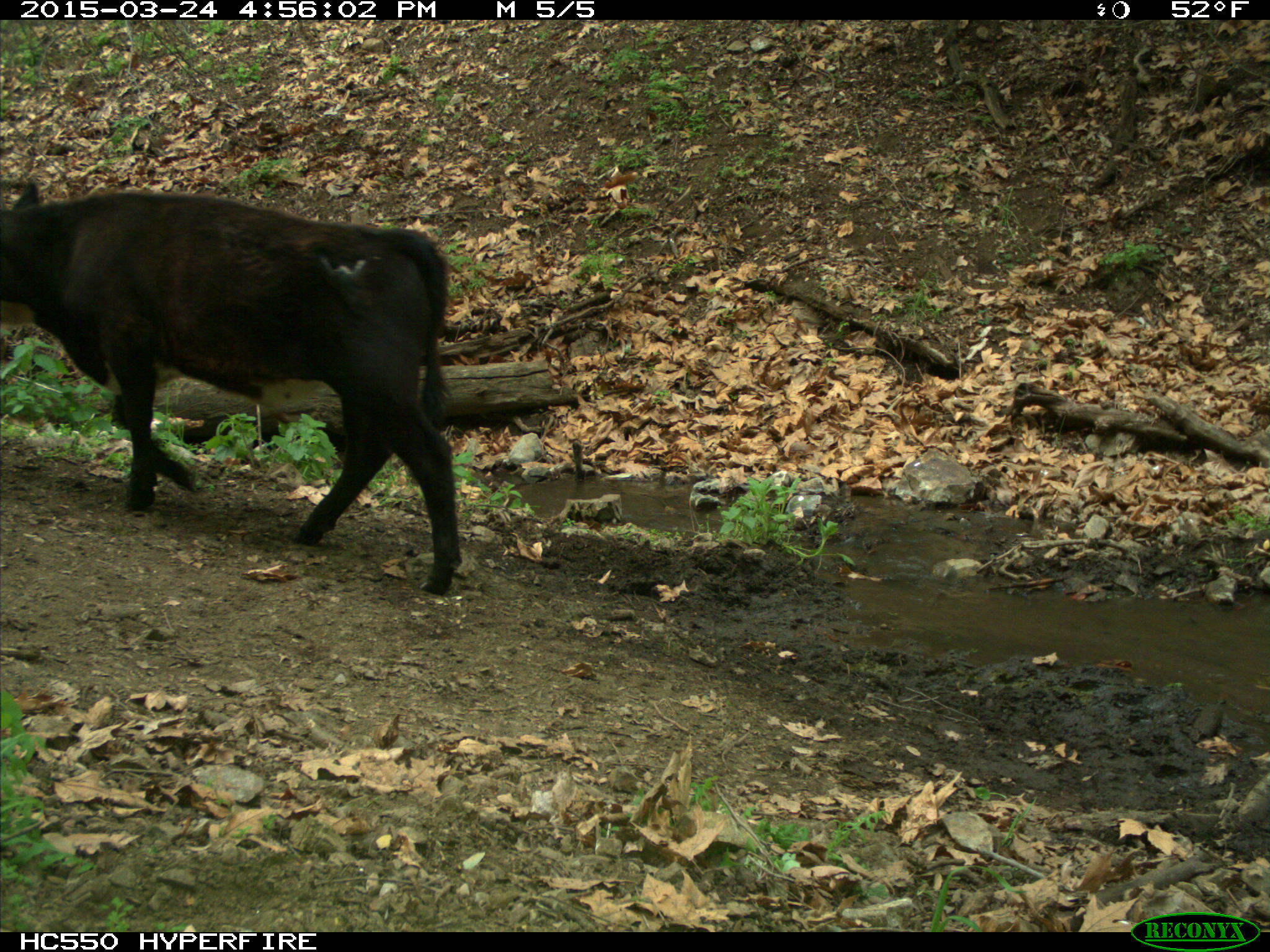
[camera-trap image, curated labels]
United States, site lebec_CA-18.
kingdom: Animalia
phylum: Chordata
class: Mammalia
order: Artiodactyla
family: Bovidae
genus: Bos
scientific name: Bos taurus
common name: domestic cow